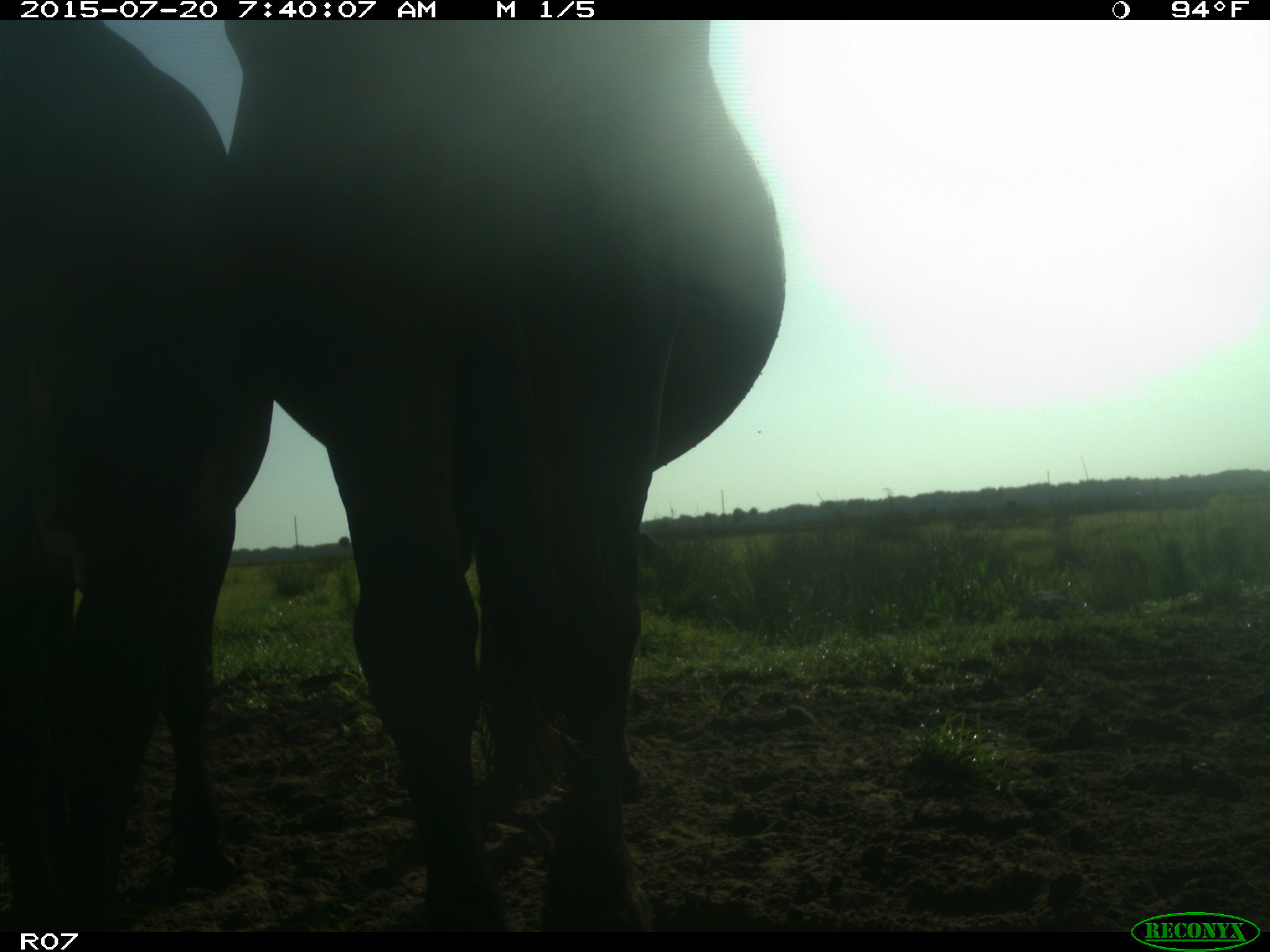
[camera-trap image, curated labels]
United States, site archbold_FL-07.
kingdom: Animalia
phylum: Chordata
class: Mammalia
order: Artiodactyla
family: Bovidae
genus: Bos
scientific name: Bos taurus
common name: domestic cow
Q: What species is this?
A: Bos taurus (domestic cow).